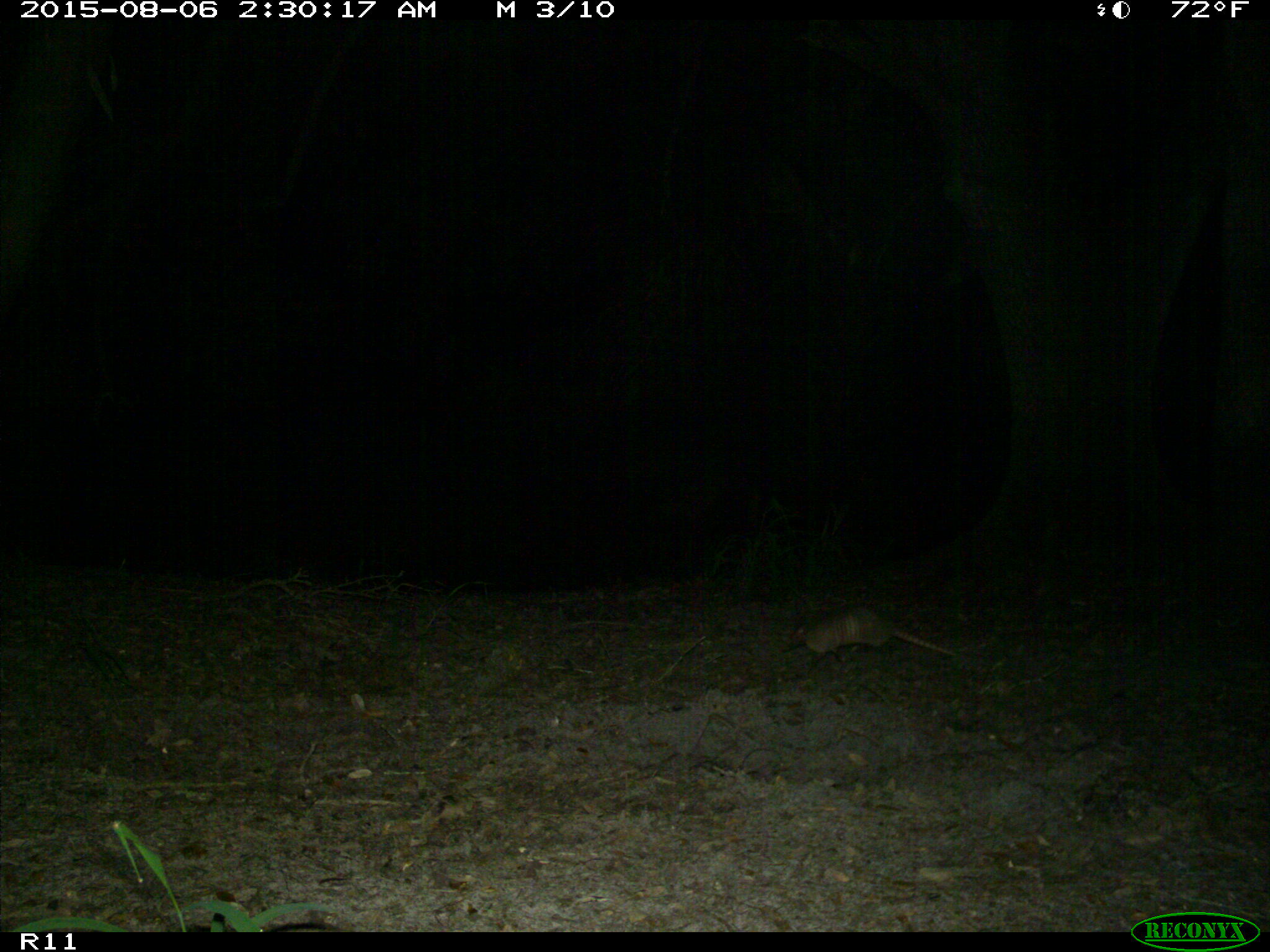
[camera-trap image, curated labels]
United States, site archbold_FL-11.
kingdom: Animalia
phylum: Chordata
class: Mammalia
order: Cingulata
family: Dasypodidae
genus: Dasypus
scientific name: Dasypus novemcinctus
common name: nine-banded armadillo